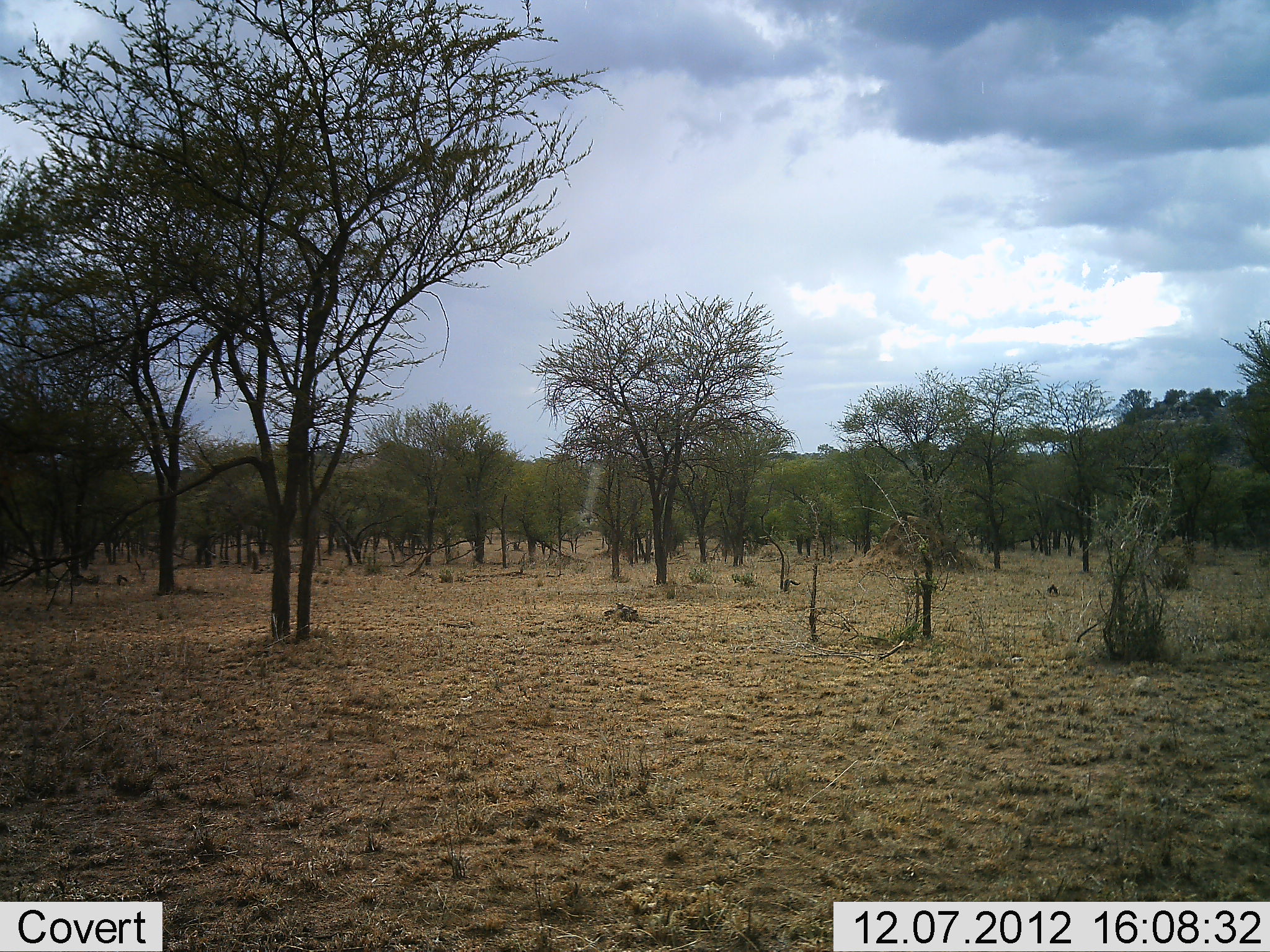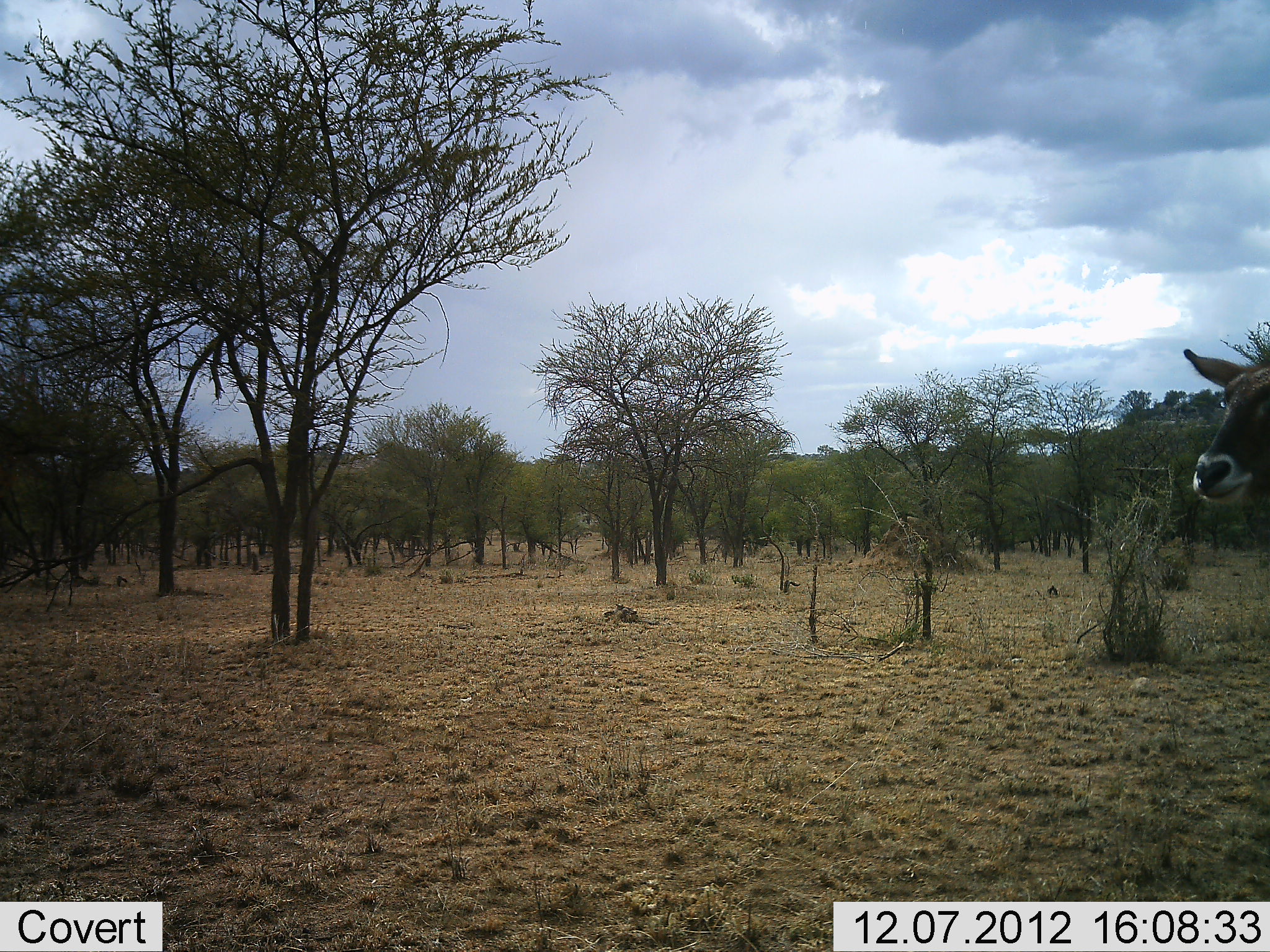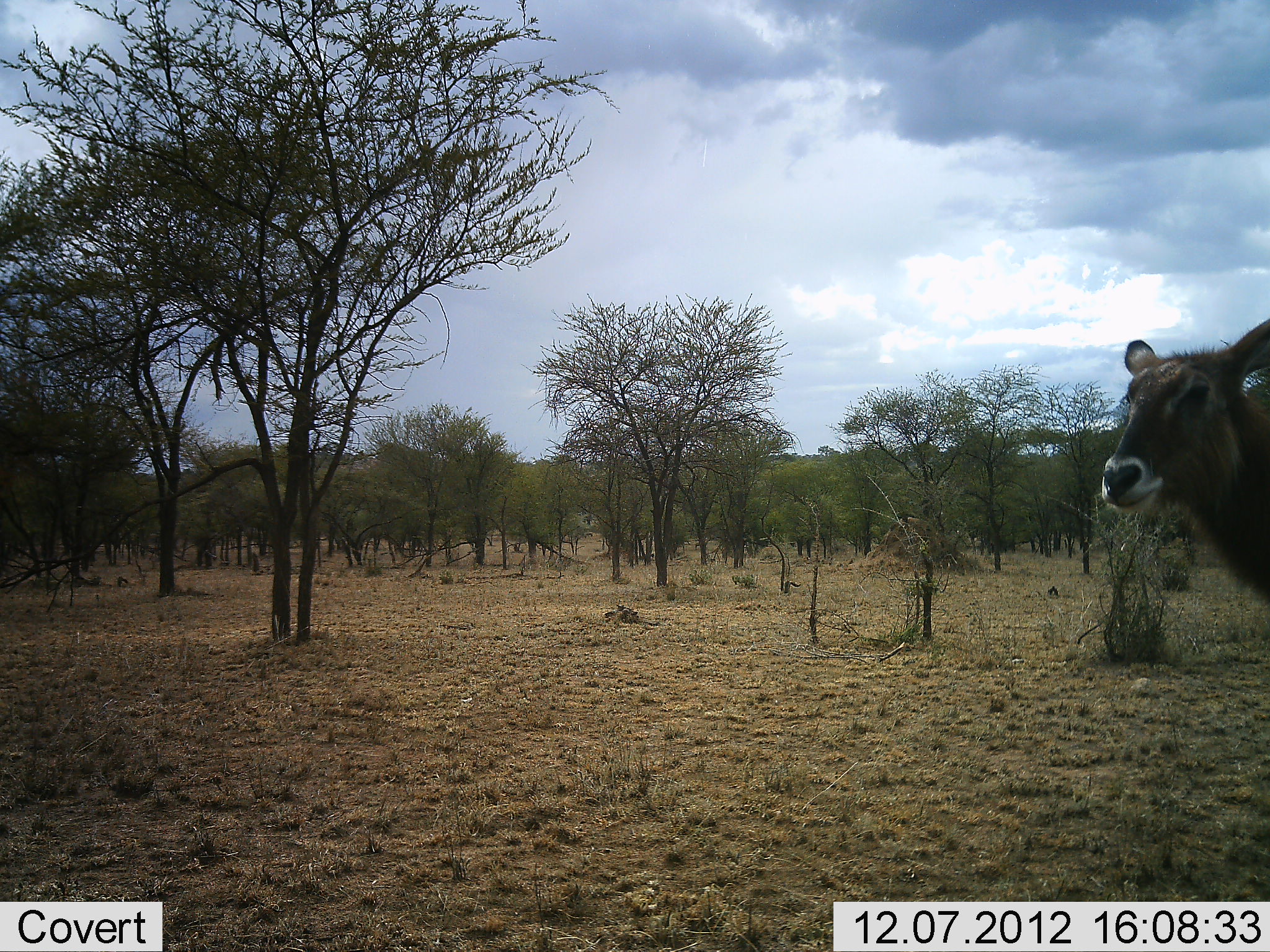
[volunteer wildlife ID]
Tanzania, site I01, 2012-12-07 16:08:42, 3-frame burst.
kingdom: Animalia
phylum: Chordata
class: Mammalia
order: Artiodactyla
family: Bovidae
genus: Kobus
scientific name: Kobus ellipsiprymnus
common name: waterbuck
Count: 1.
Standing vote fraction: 0%.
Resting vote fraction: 0%.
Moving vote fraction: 100%.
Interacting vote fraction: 0%.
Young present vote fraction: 4%.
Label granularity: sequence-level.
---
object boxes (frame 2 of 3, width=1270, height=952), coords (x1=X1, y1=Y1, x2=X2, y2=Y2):
animal: (x1=1179, y1=347, x2=1269, y2=580)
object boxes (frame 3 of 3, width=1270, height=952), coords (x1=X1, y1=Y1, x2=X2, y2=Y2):
animal: (x1=1099, y1=317, x2=1269, y2=604)